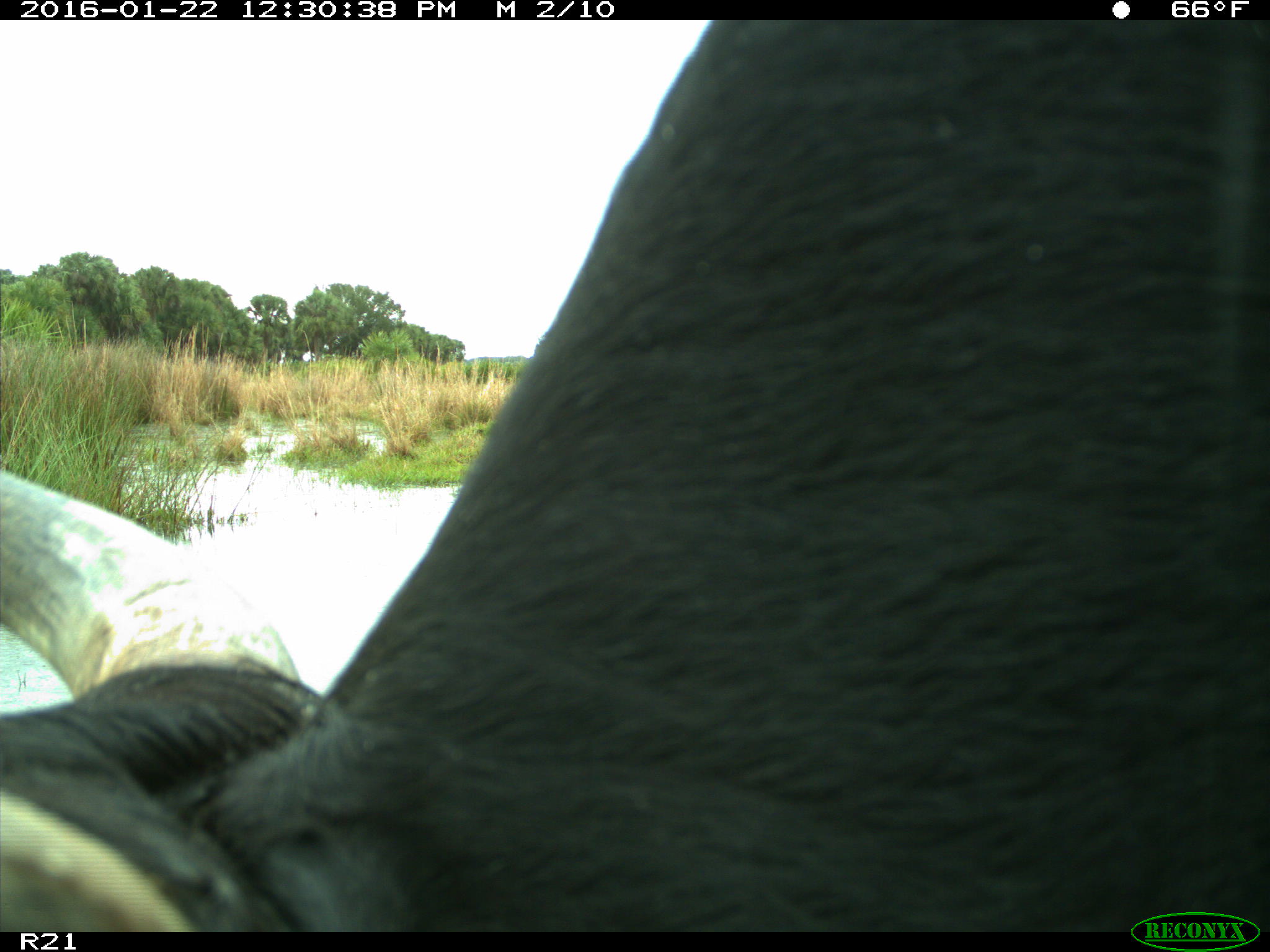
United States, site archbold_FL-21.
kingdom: Animalia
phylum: Chordata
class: Mammalia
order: Artiodactyla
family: Bovidae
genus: Bos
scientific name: Bos taurus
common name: domestic cow